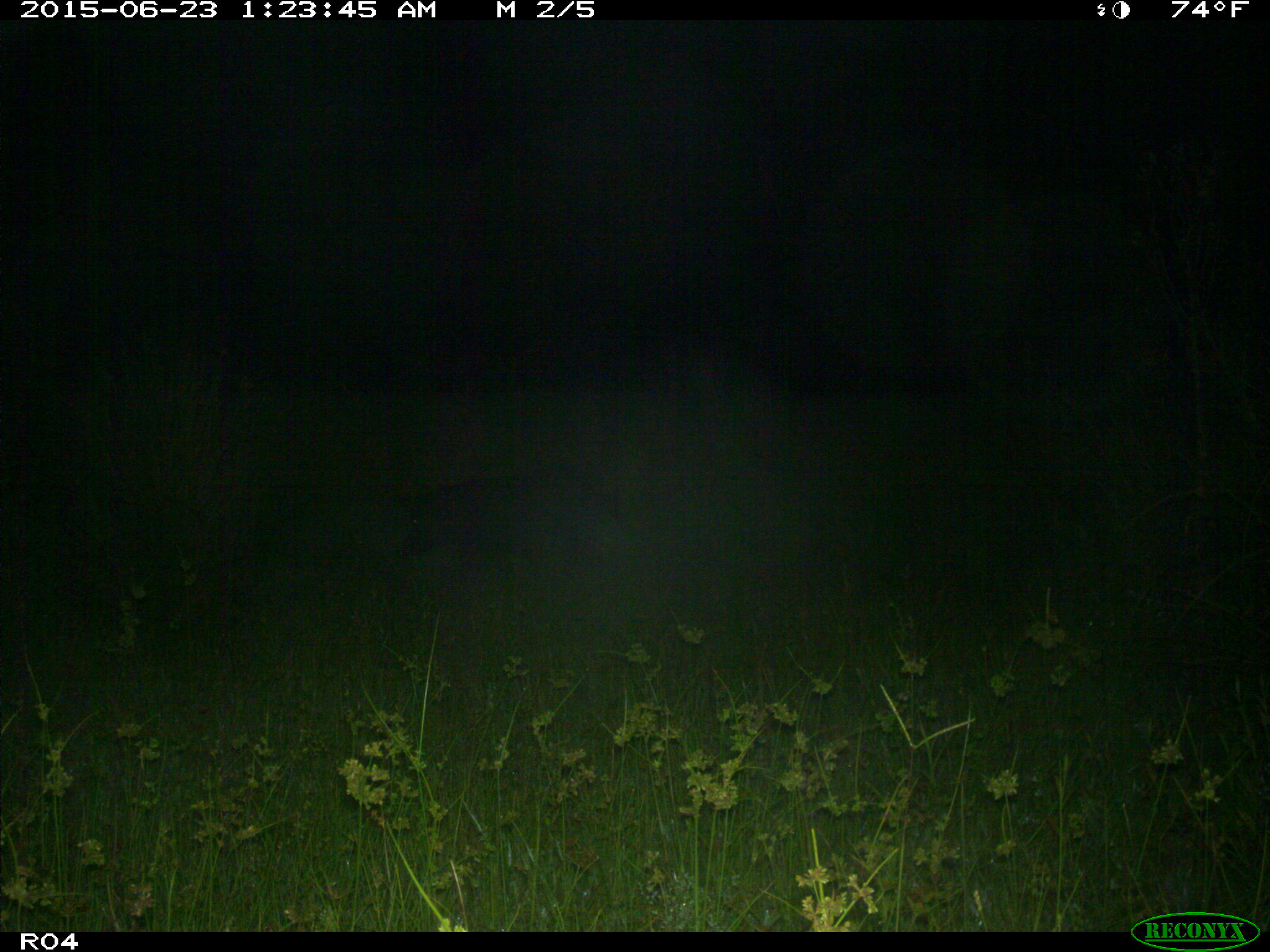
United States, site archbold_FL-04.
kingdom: Animalia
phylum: Chordata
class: Mammalia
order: Artiodactyla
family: Suidae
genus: Sus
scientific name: Sus scrofa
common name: wild boar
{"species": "Sus scrofa (wild boar)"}